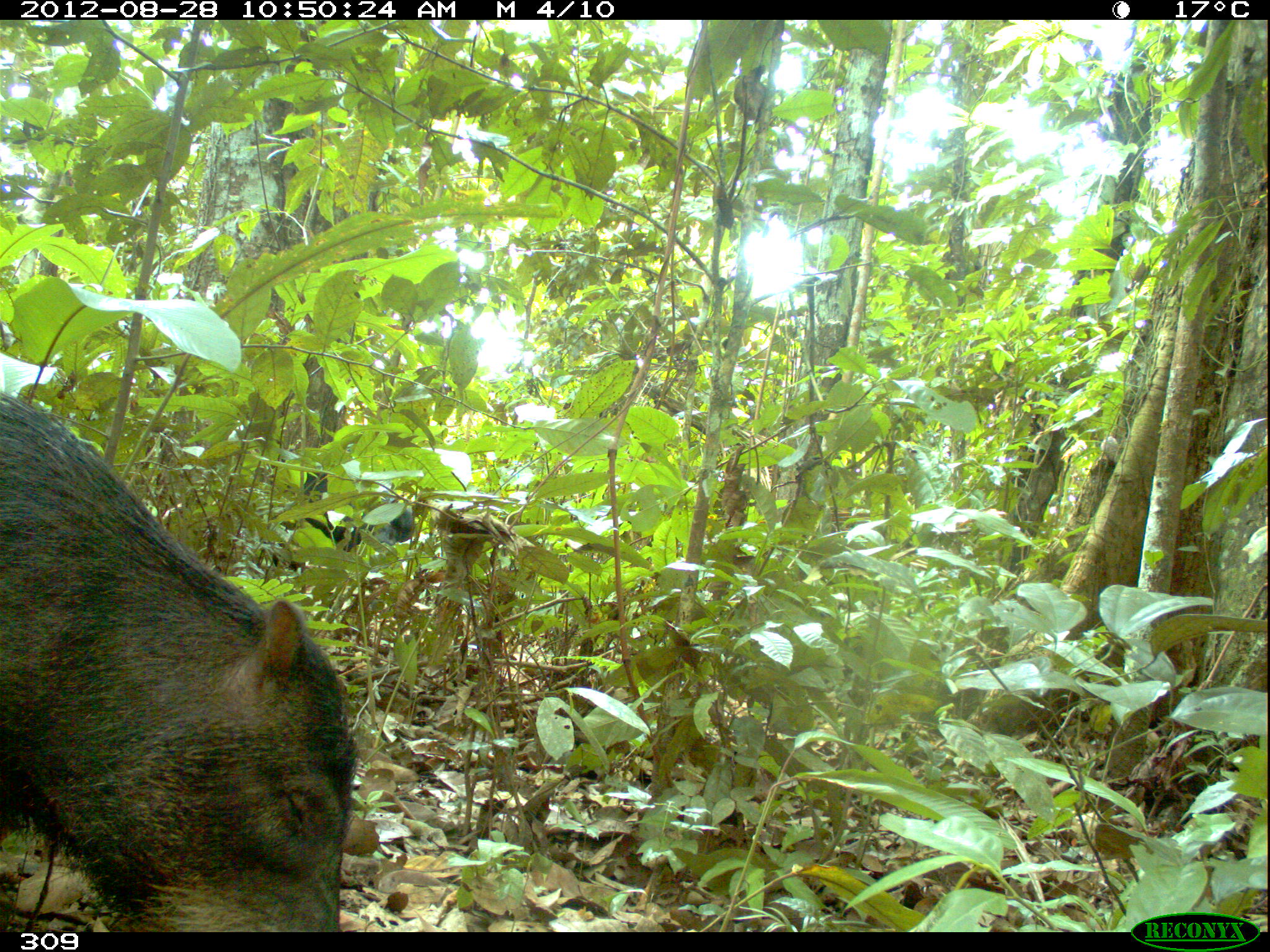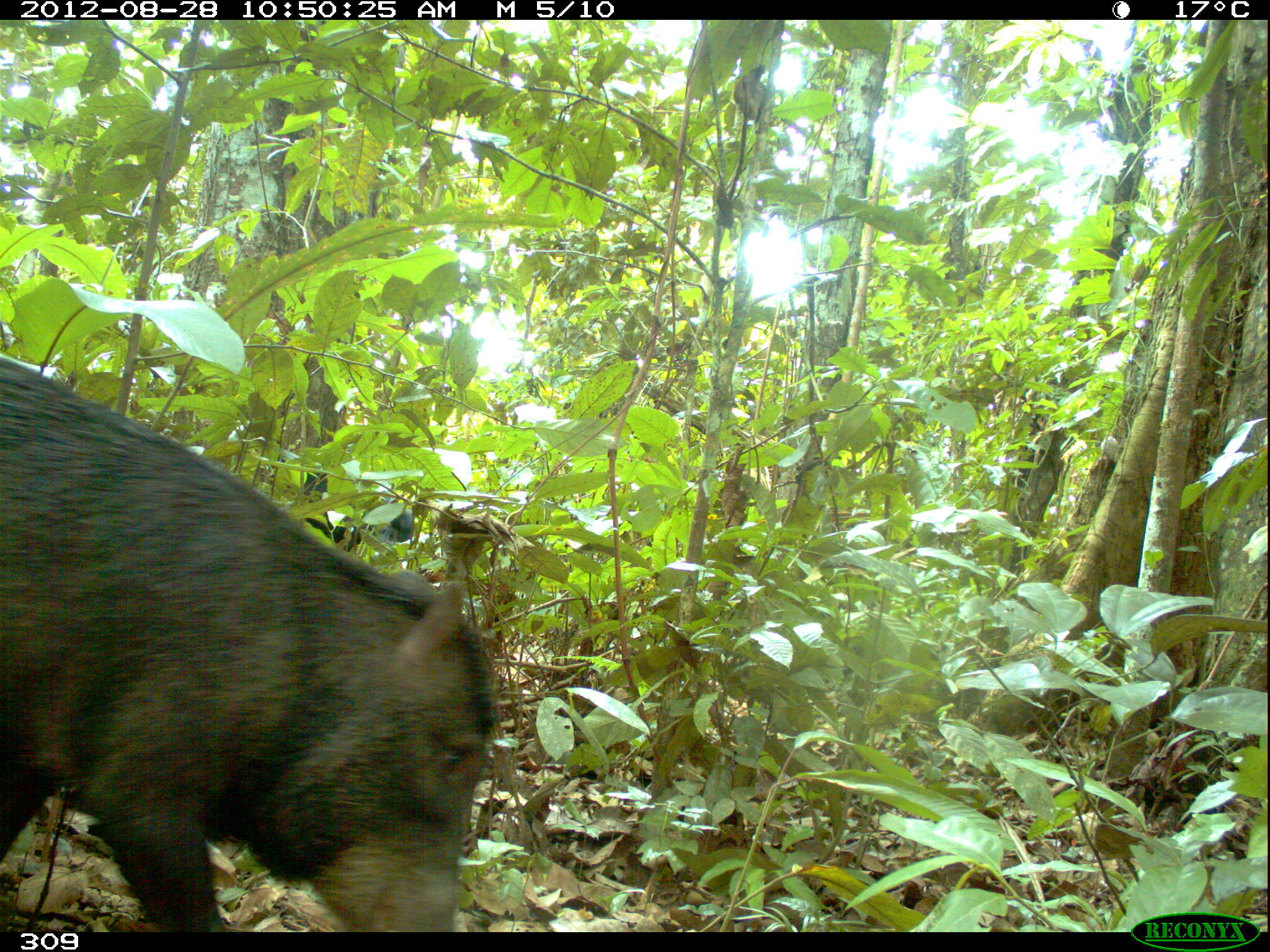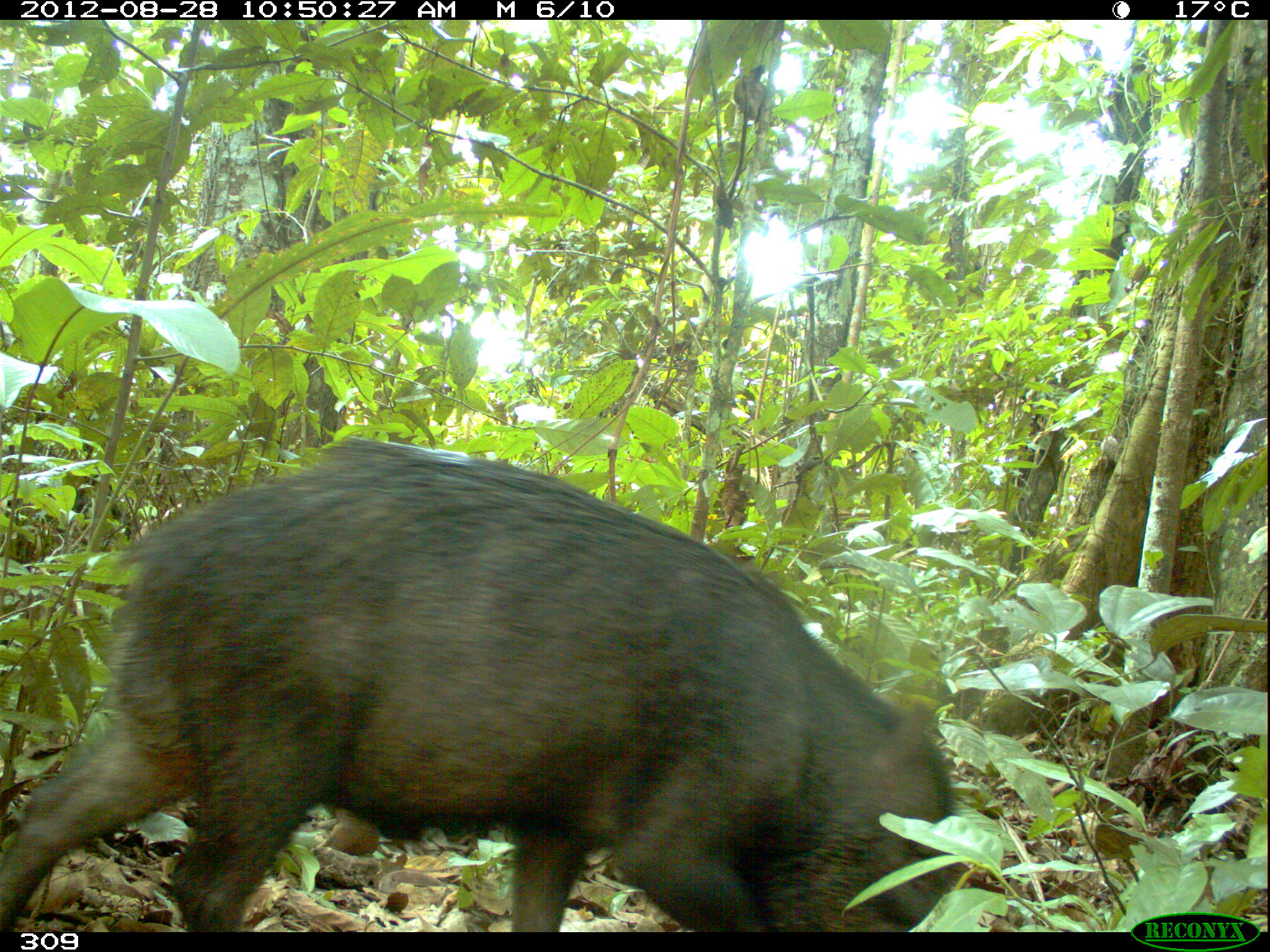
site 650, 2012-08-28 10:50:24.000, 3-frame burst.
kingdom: Animalia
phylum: Chordata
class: Mammalia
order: Artiodactyla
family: Tayassuidae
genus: Tayassu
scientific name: Tayassu pecari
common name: white-lipped peccary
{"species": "Tayassu pecari (white-lipped peccary)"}